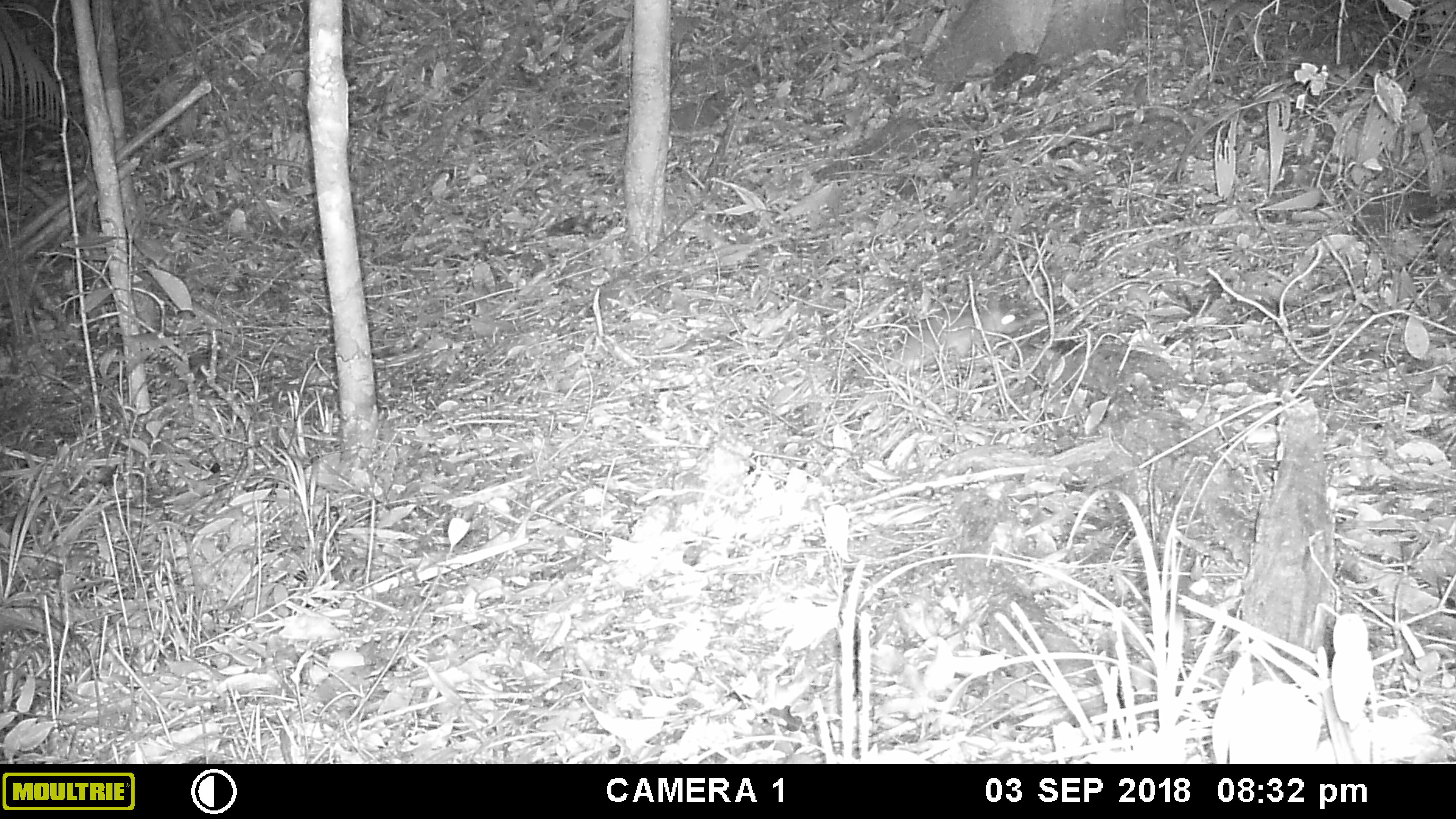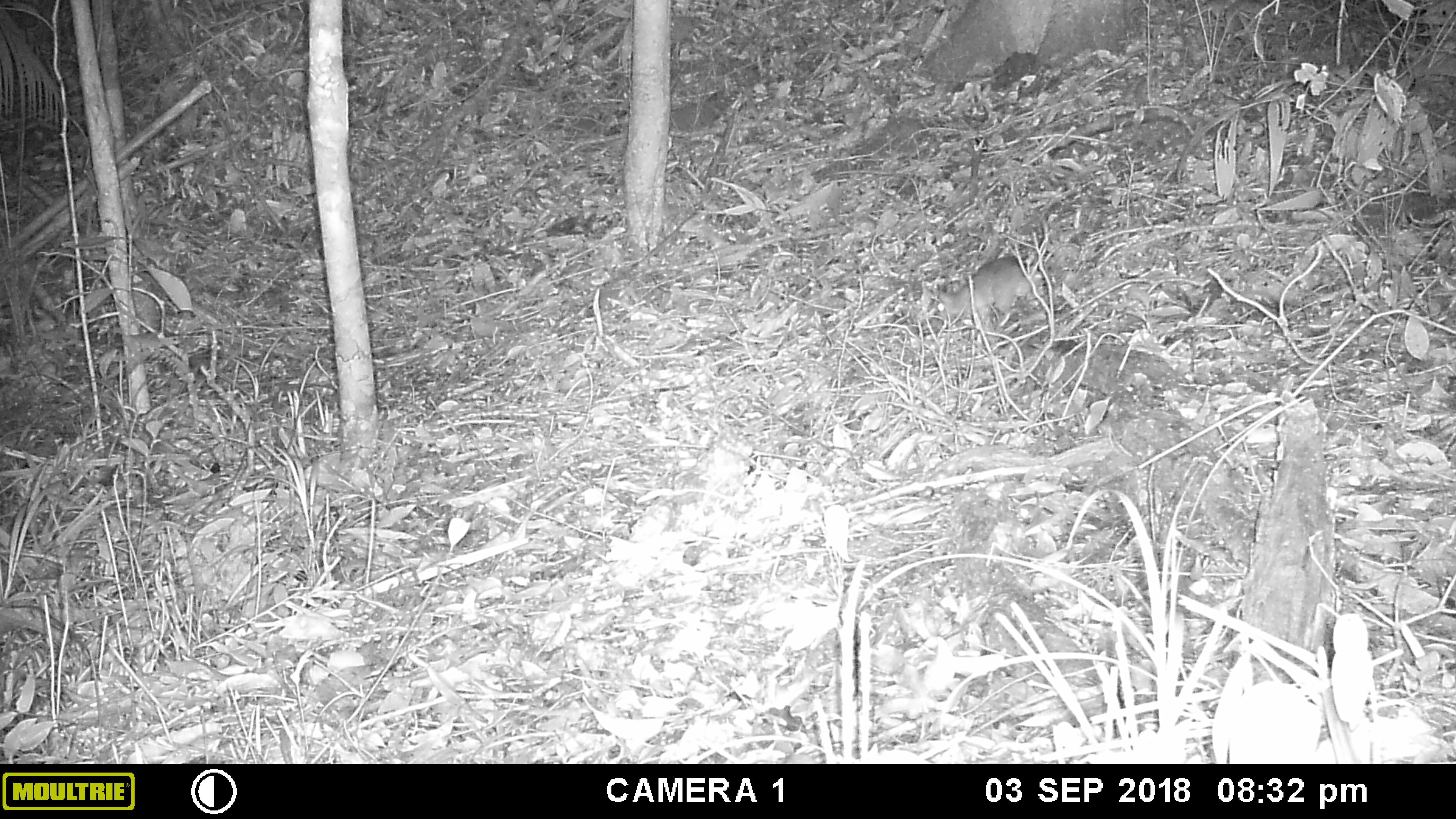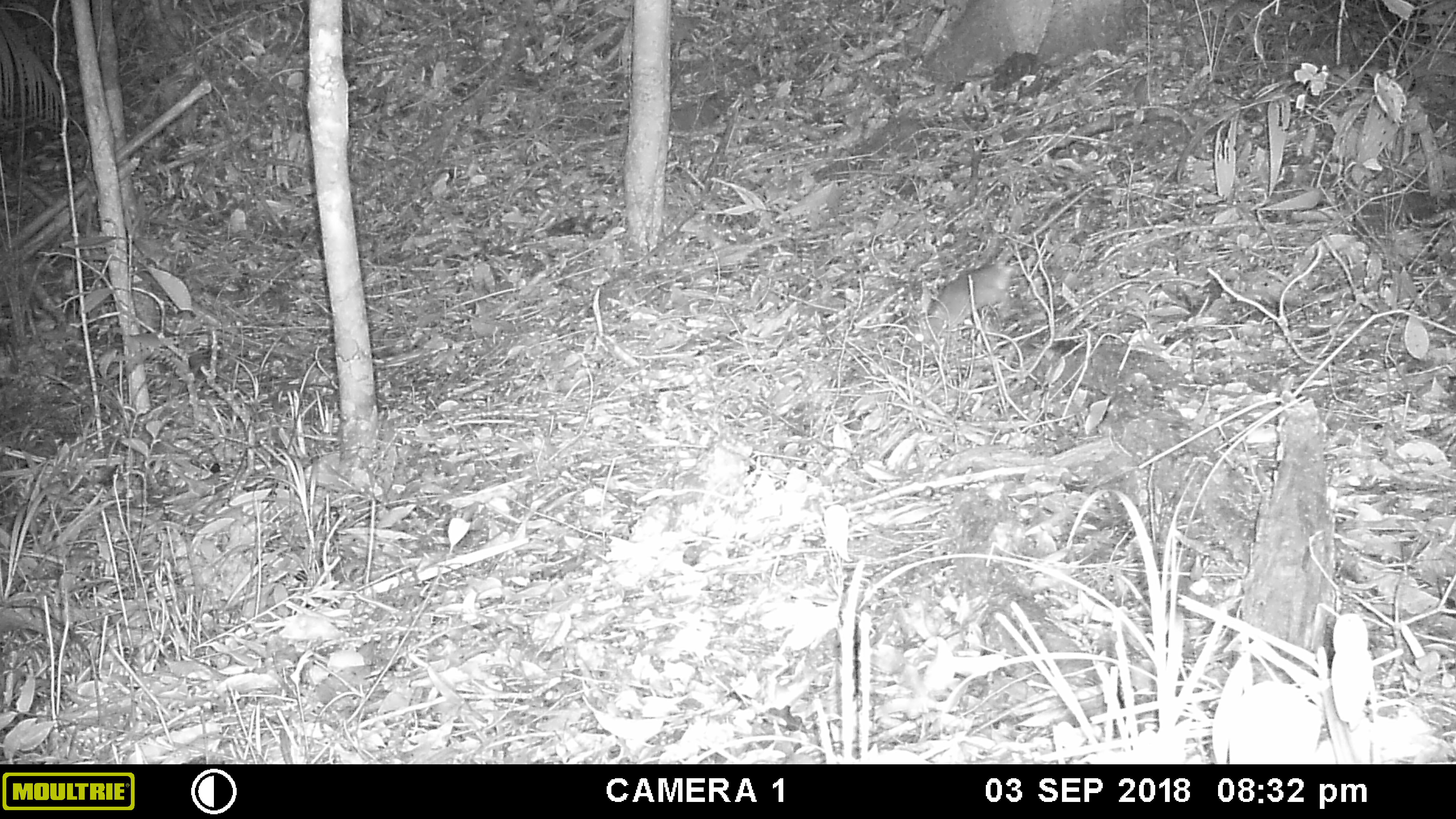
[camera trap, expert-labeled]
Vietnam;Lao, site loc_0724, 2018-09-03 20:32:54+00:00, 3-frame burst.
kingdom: Animalia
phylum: Chordata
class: Mammalia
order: Rodentia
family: Muridae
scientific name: Muridae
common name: old-world mice and rats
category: unidentified murid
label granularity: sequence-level